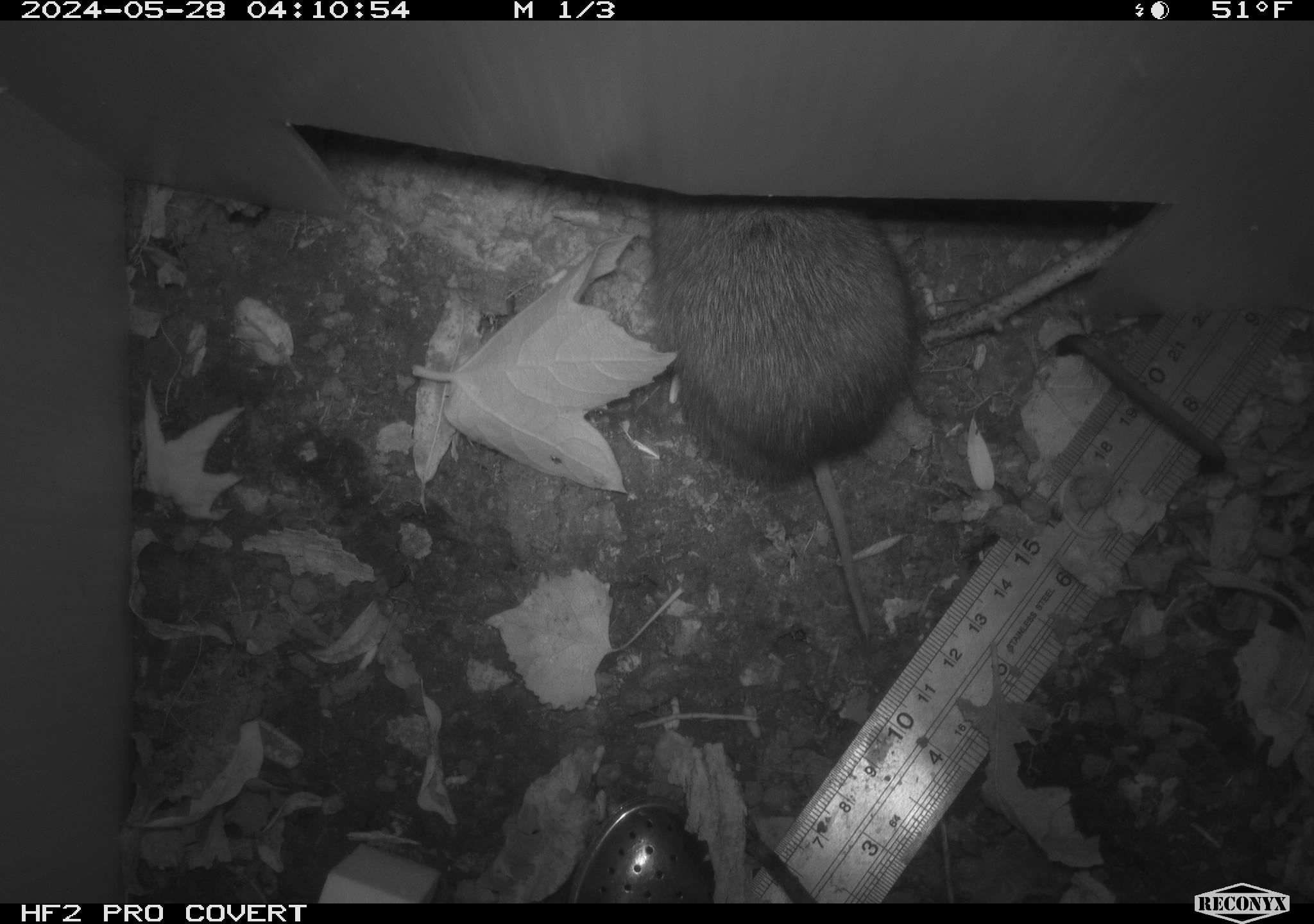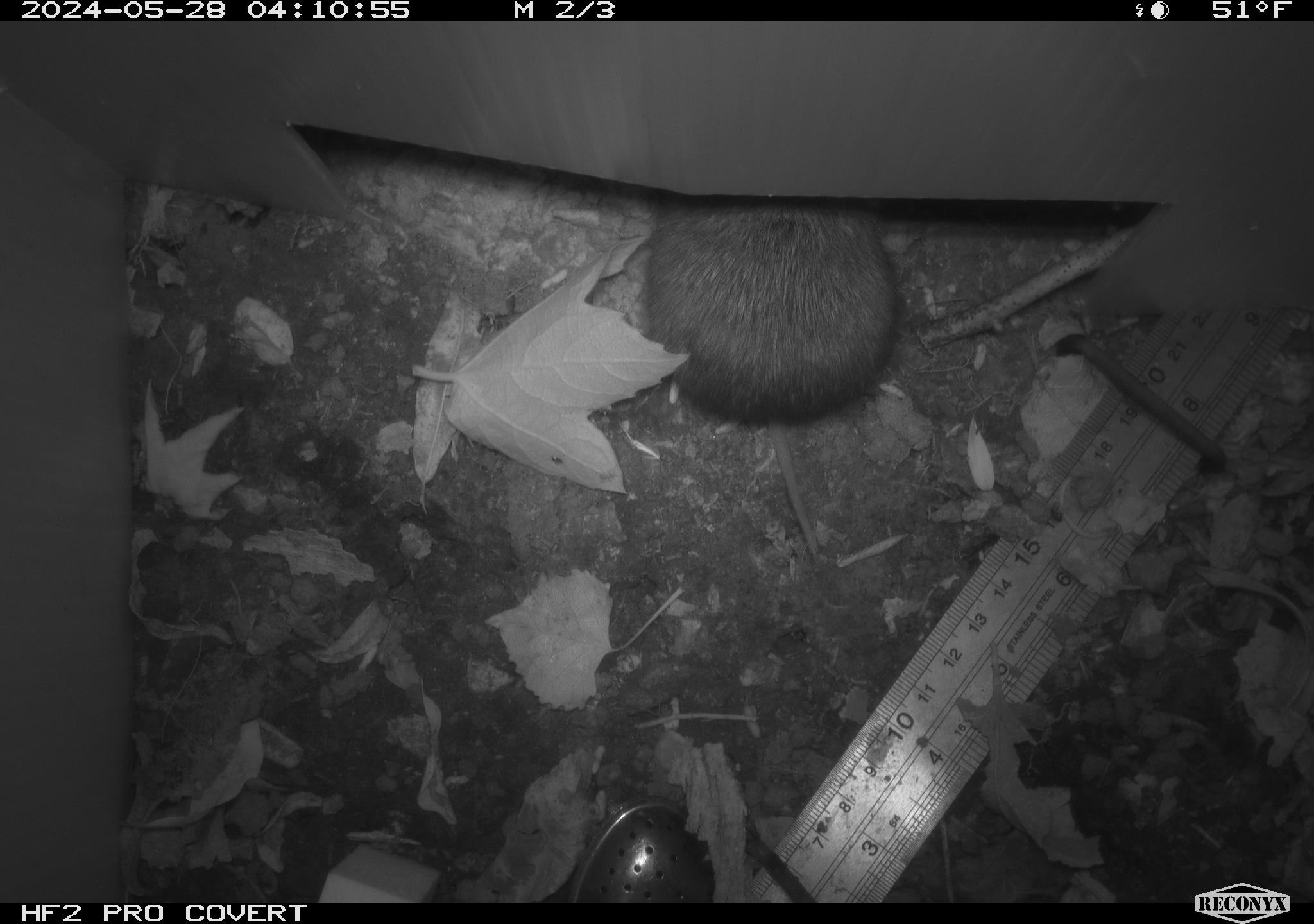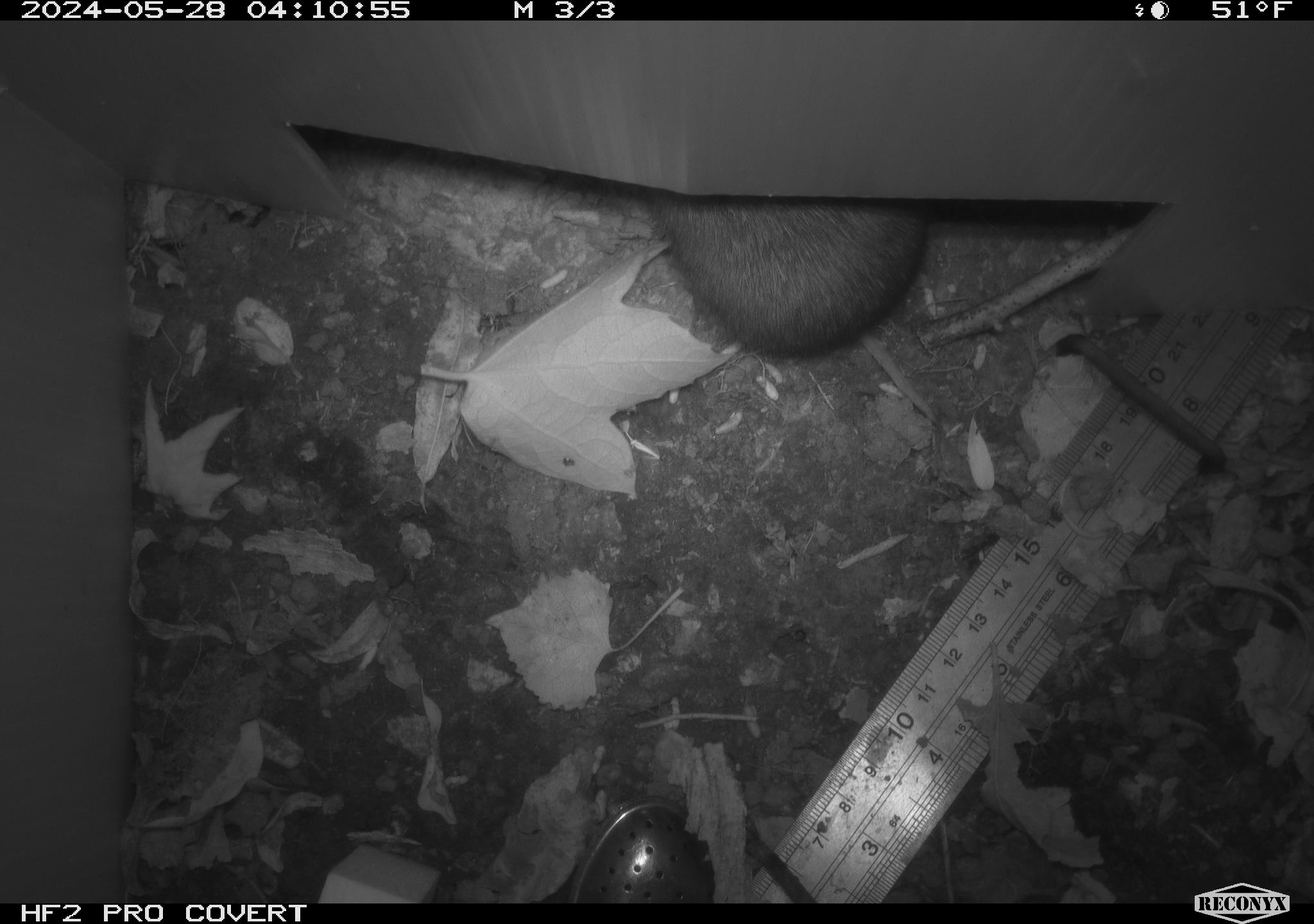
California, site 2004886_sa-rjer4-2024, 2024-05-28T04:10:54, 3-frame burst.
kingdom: Animalia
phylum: Chordata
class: Mammalia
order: Rodentia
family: Cricetidae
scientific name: Arvicolinae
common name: voles, lemmings, and muskrats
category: arvicolinae subfamily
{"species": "arvicolinae subfamily (voles, lemmings, and muskrats) (Arvicolinae)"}